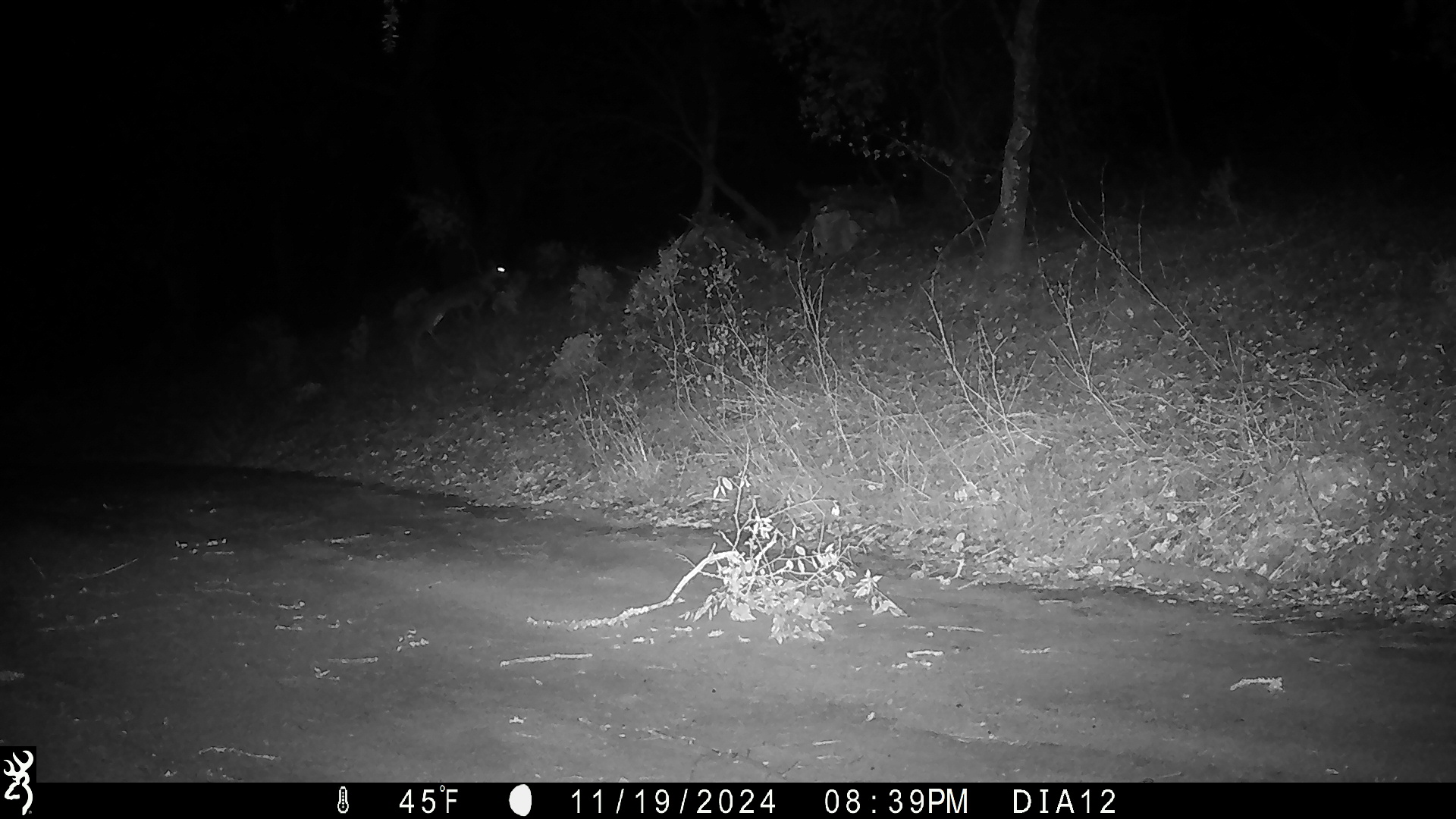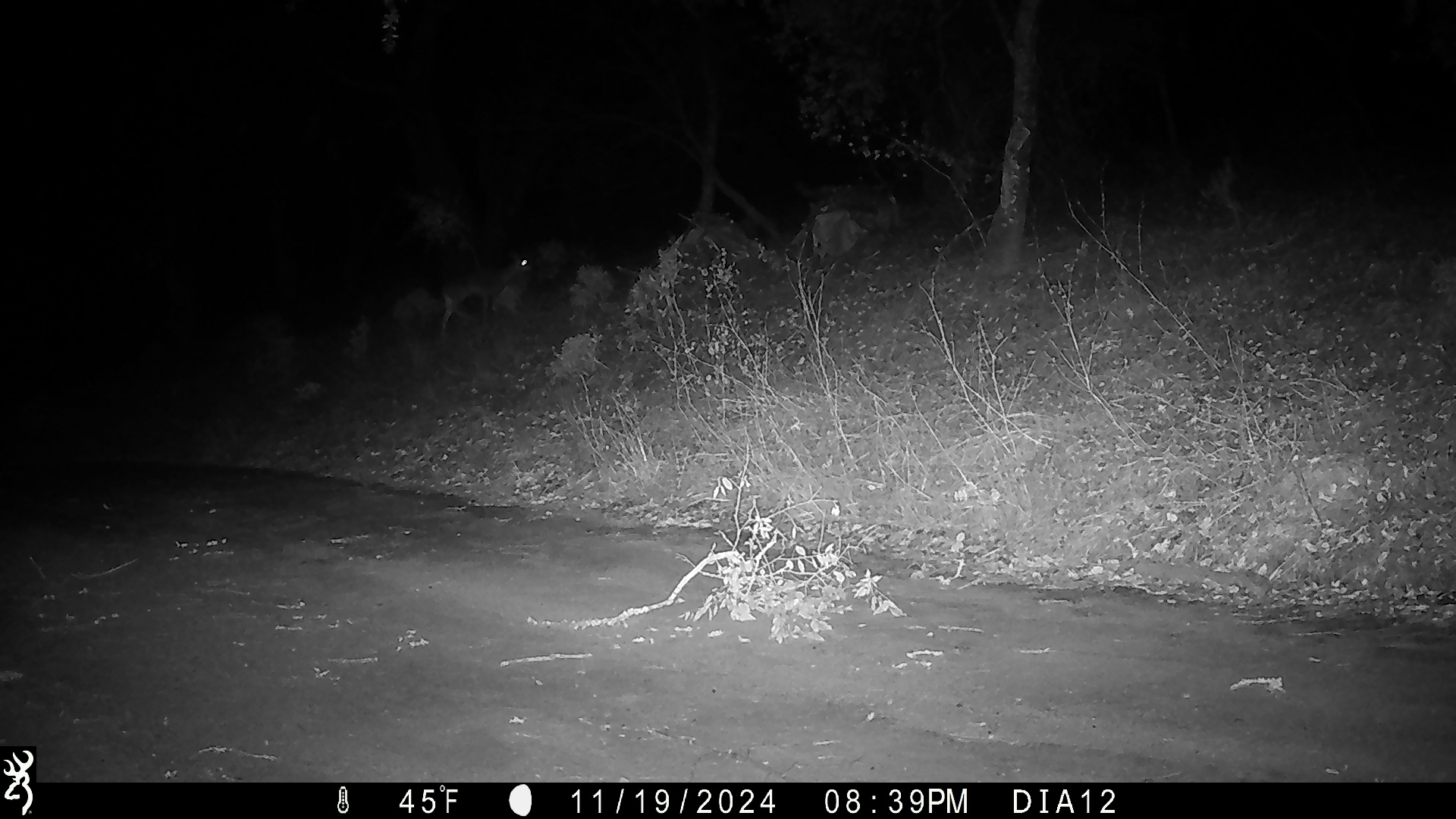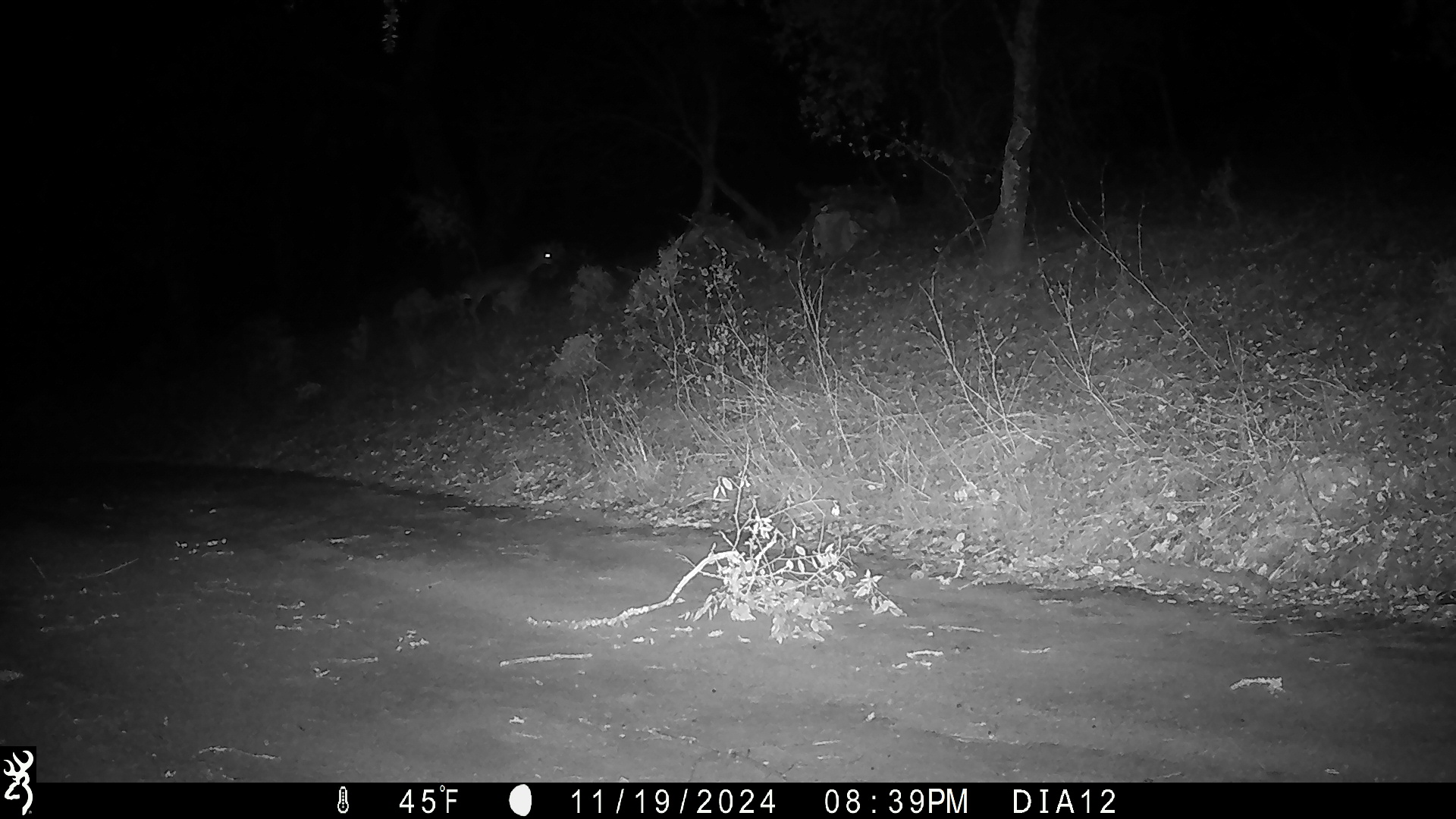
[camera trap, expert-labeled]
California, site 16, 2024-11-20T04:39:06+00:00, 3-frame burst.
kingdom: Animalia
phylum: Chordata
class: Mammalia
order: Artiodactyla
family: Cervidae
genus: Odocoileus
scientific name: Odocoileus hemionus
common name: mule deer